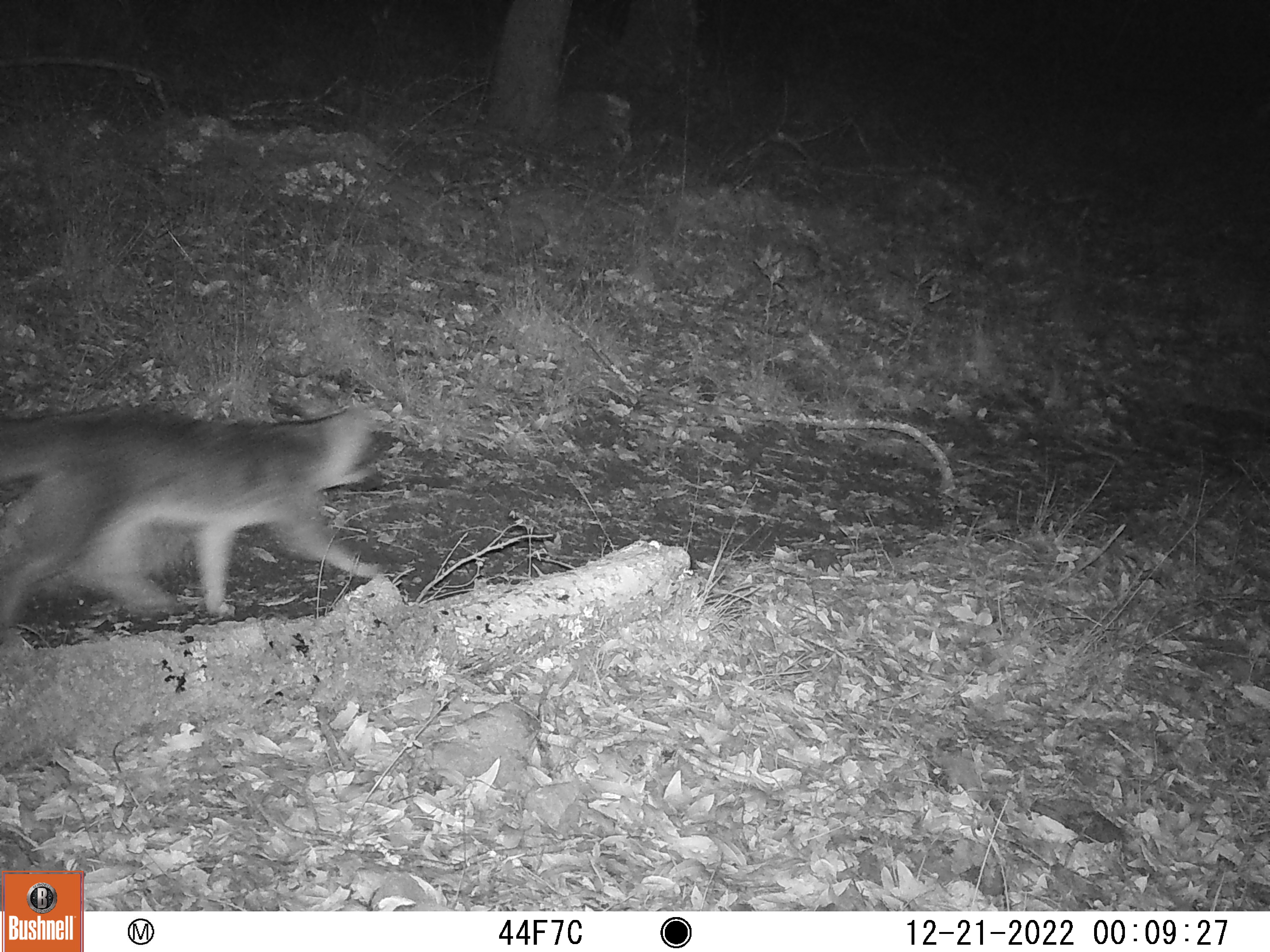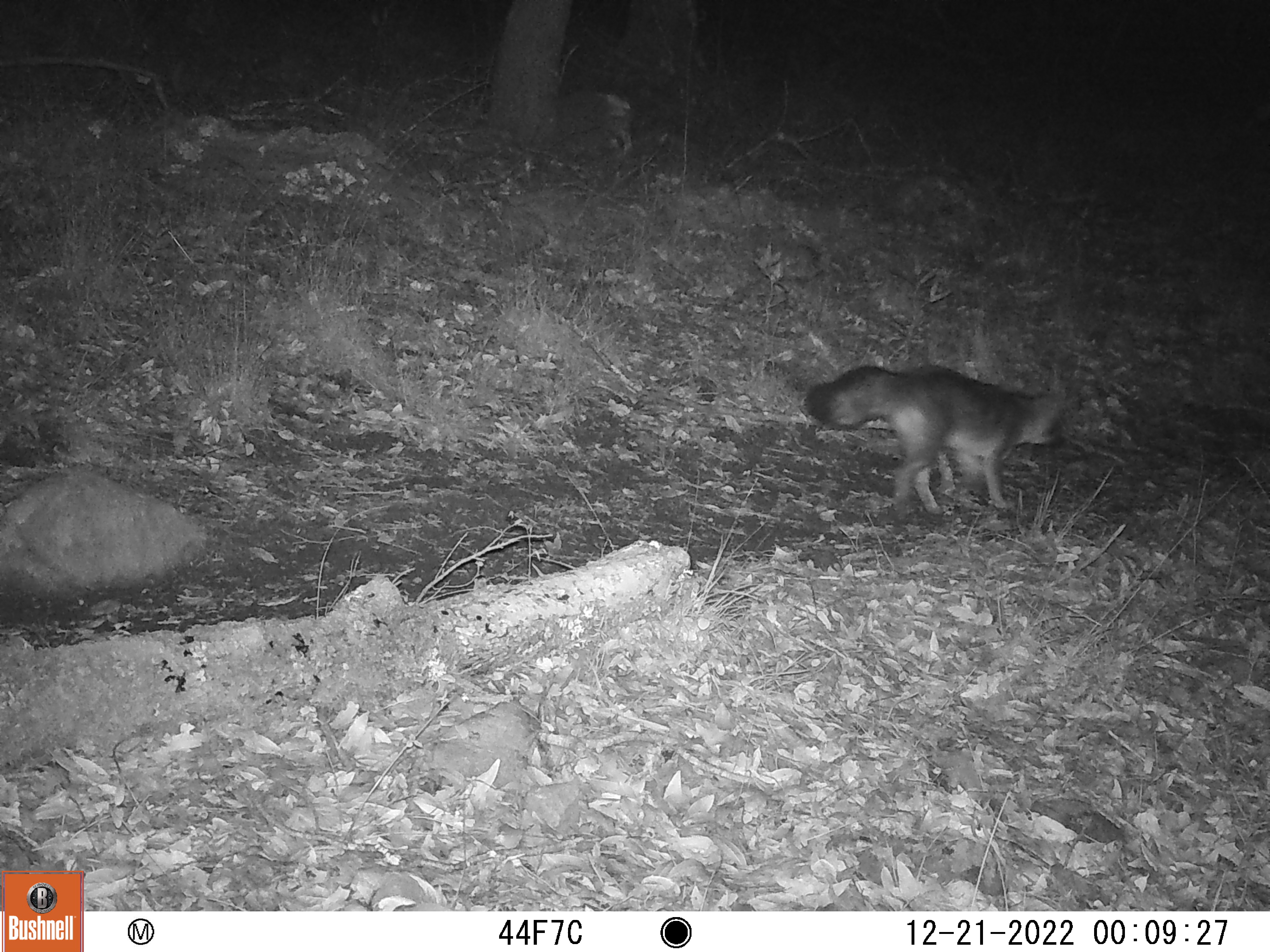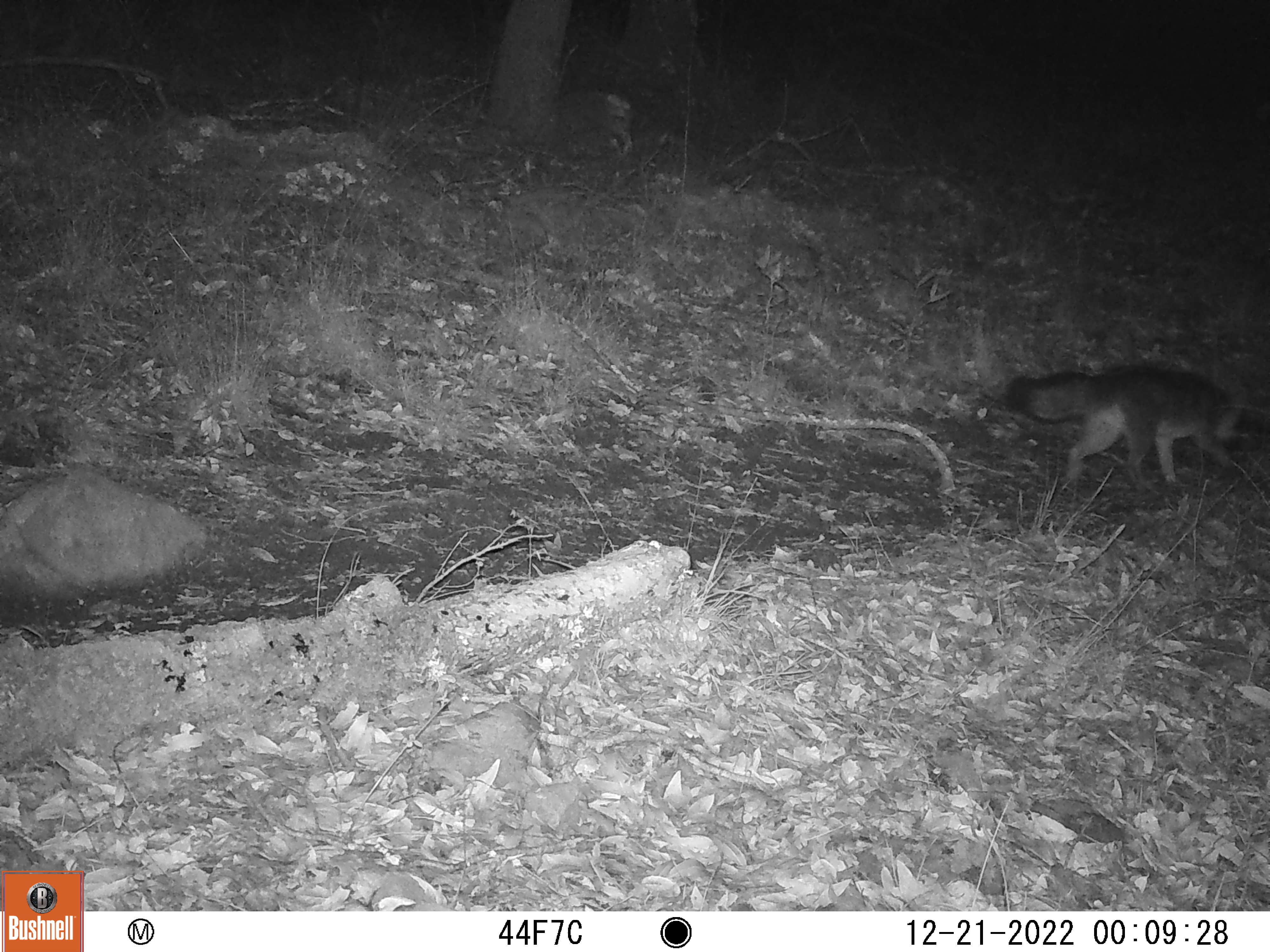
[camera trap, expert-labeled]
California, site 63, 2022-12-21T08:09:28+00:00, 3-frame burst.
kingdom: Animalia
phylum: Chordata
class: Mammalia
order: Carnivora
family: Canidae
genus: Urocyon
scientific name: Urocyon cinereoargenteus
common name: gray fox